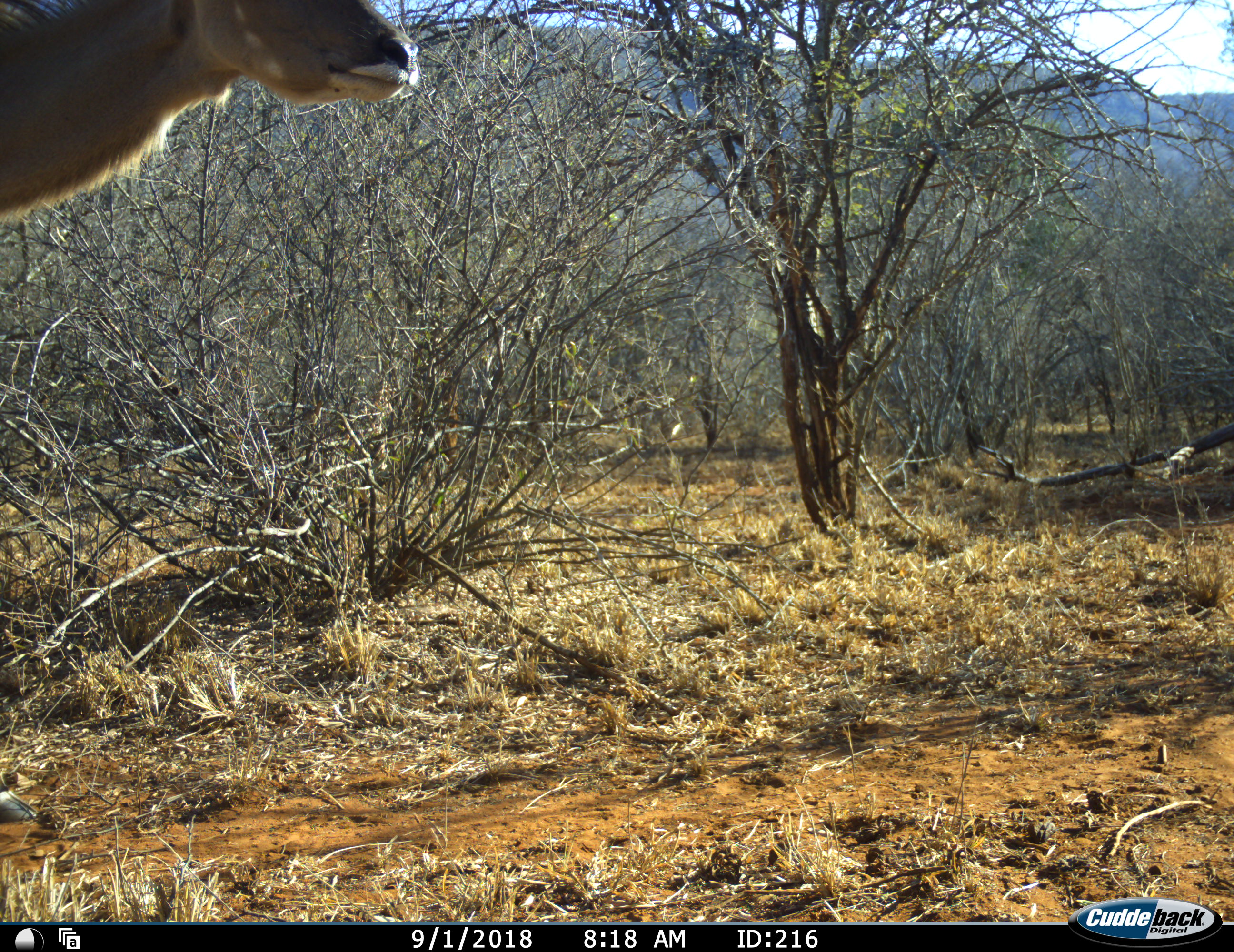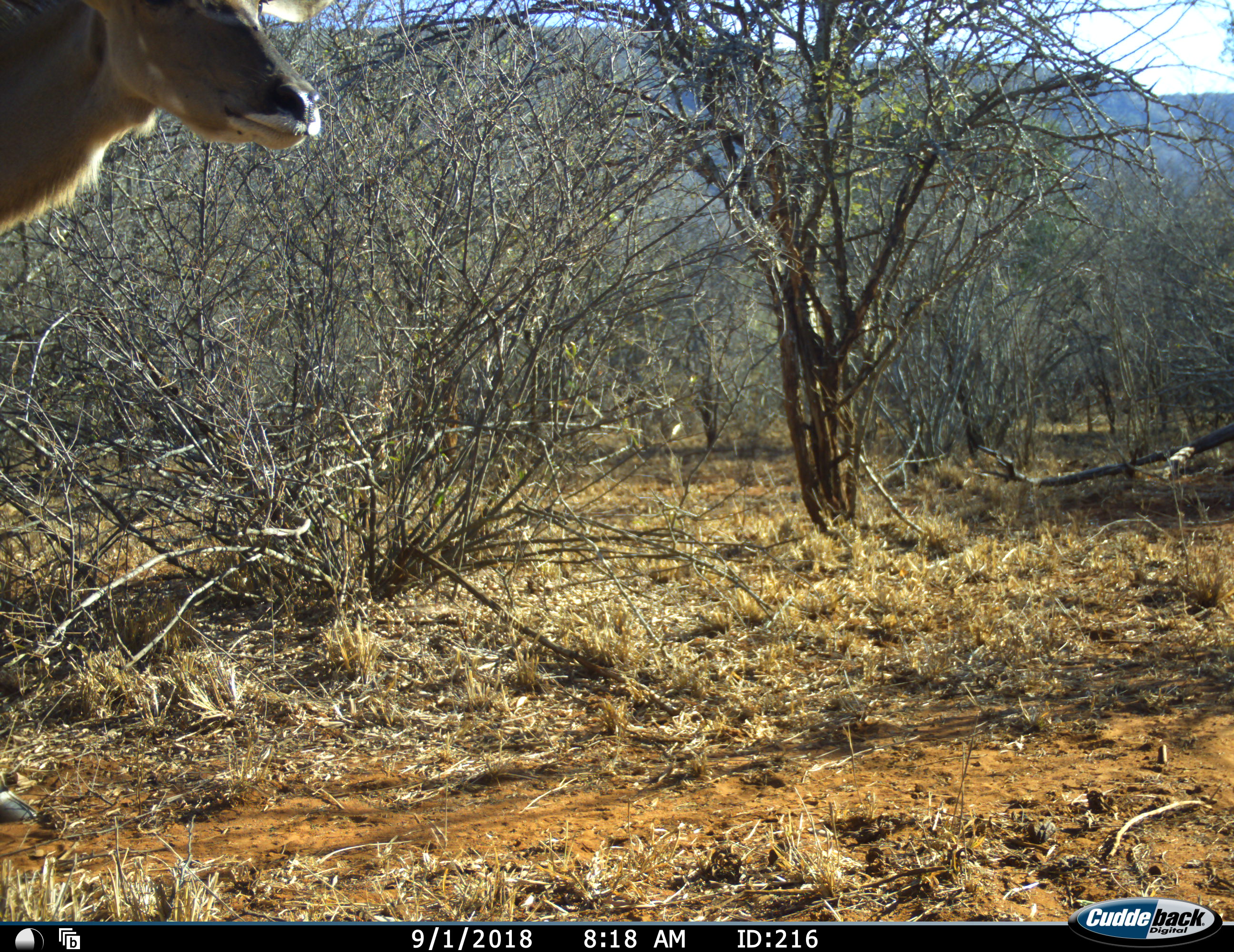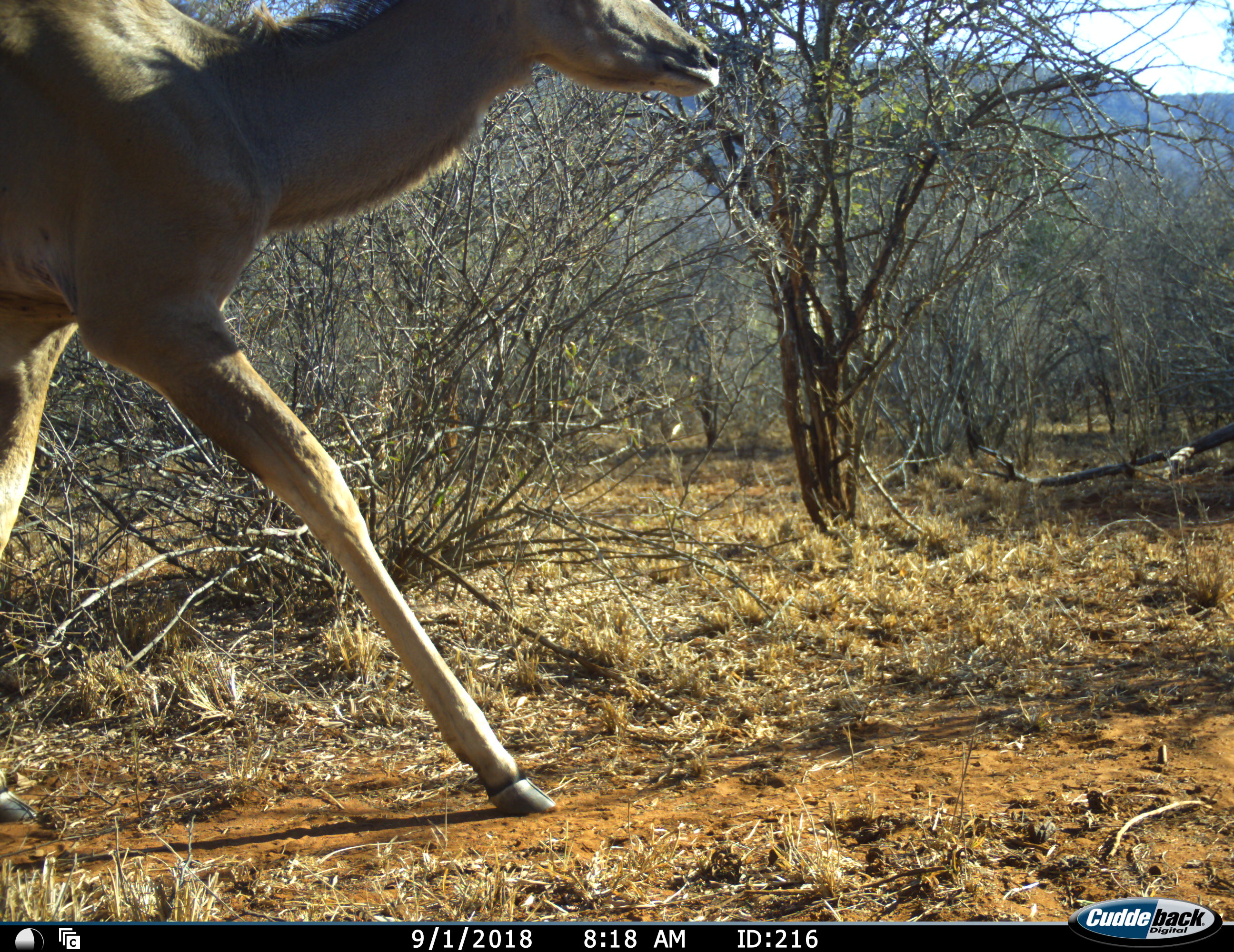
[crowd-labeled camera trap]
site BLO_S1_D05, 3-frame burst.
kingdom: Animalia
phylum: Chordata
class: Mammalia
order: Artiodactyla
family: Bovidae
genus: Tragelaphus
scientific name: Tragelaphus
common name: kudu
Kudu (Tragelaphus), count 1. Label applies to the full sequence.